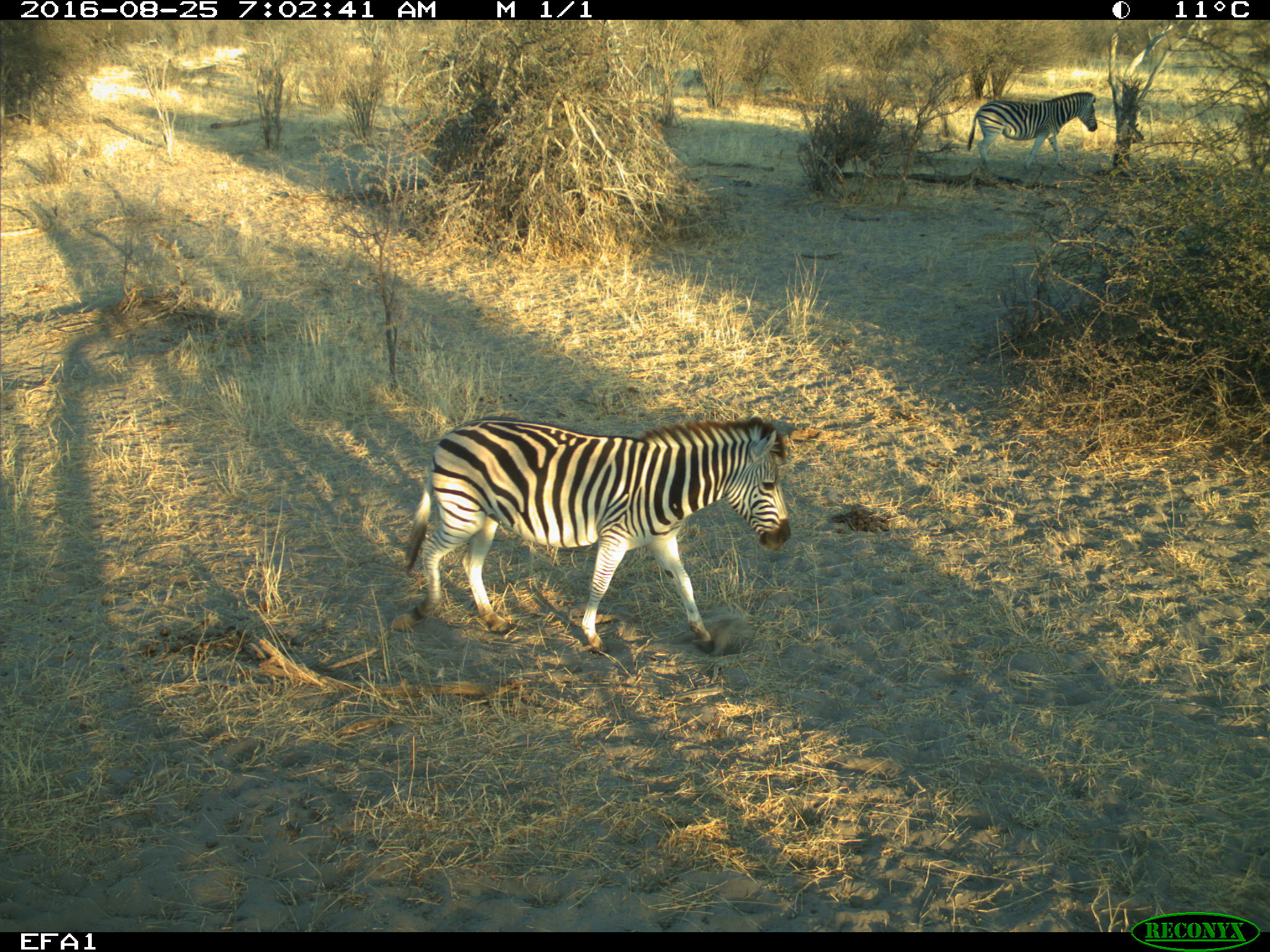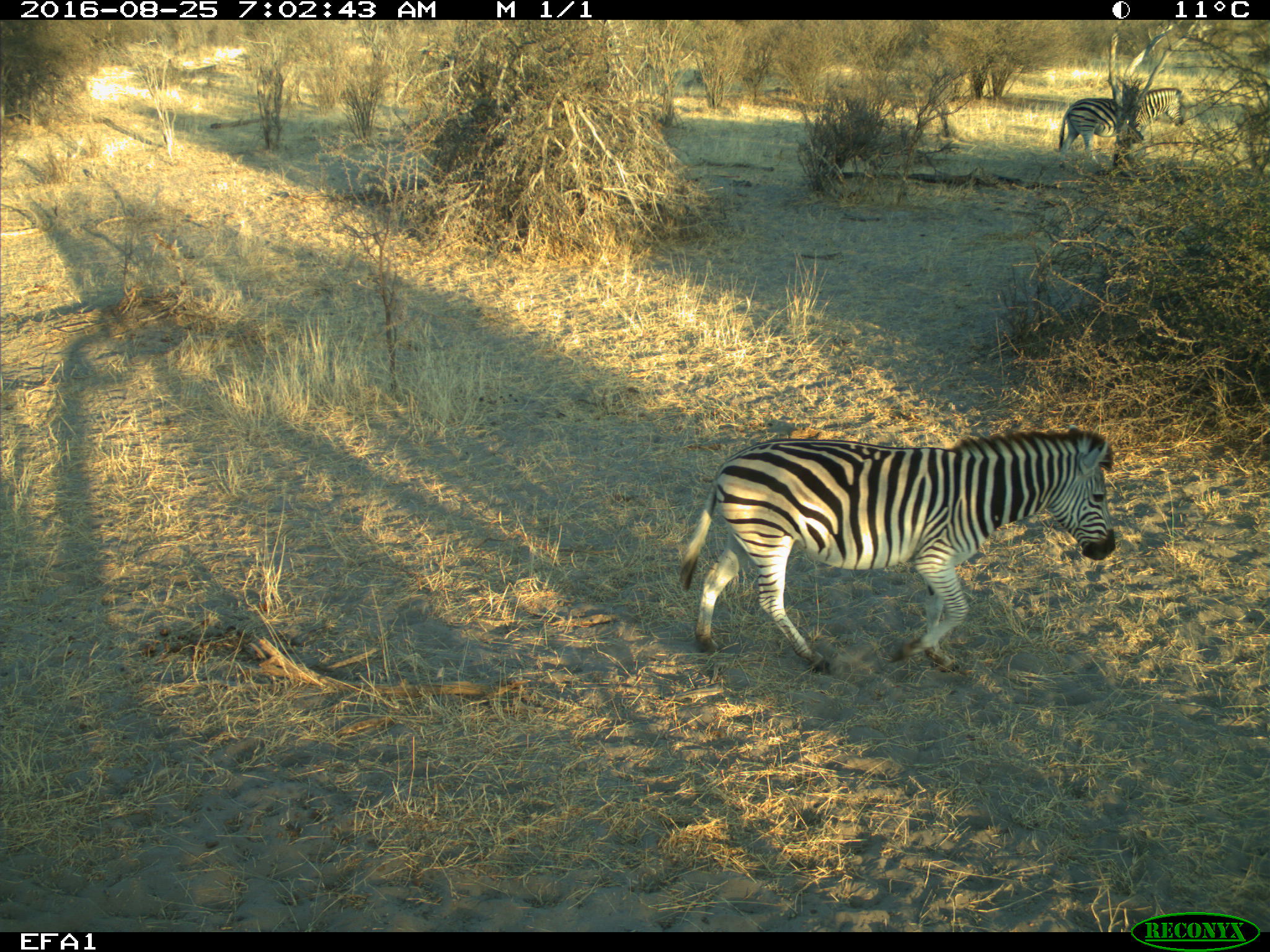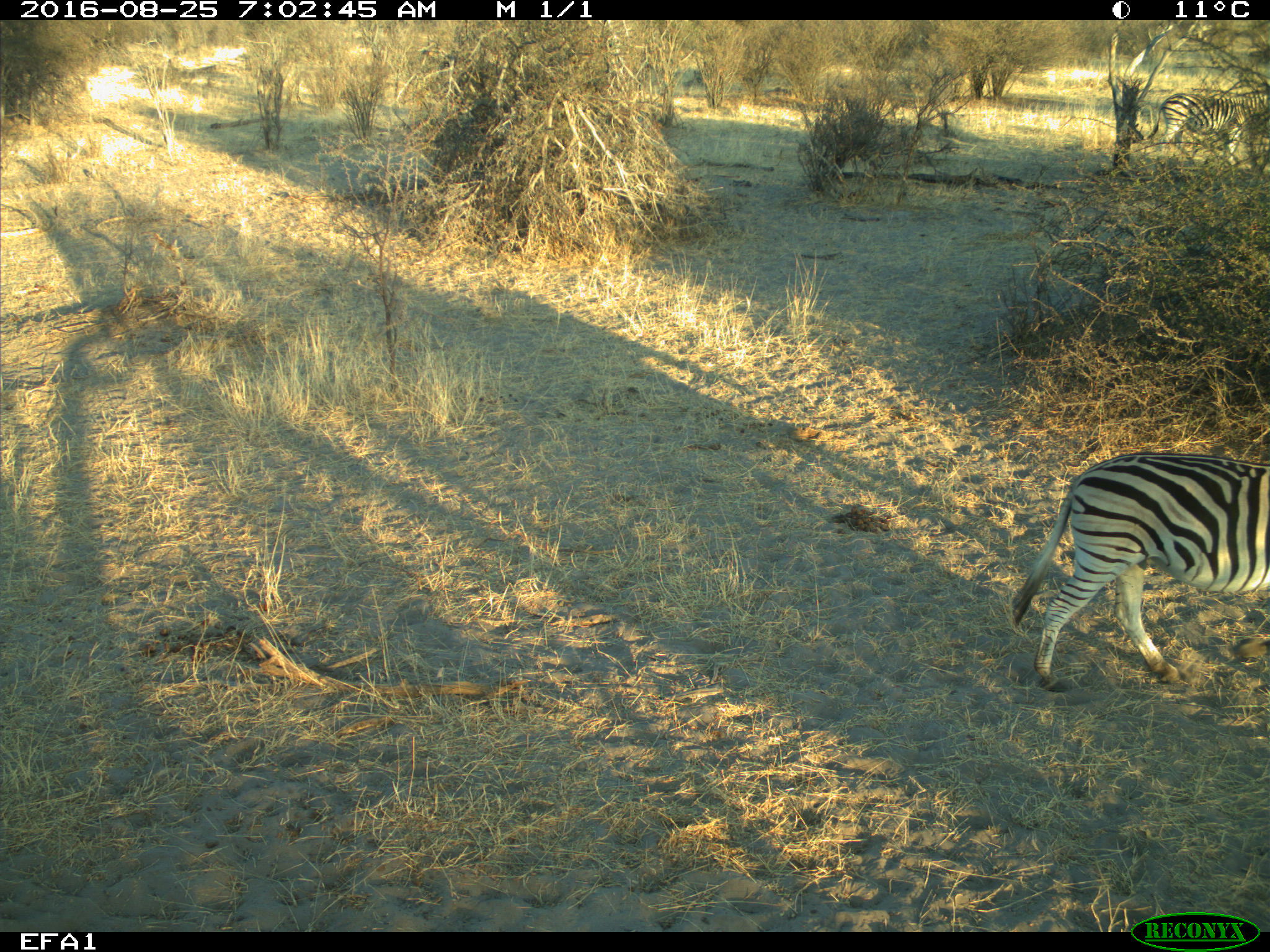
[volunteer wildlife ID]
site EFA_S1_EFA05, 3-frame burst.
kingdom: Animalia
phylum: Chordata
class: Mammalia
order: Perissodactyla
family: Equidae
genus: Equus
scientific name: Equus quagga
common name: plains zebra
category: zebraplains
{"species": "zebraplains (plains zebra) (Equus quagga)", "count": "2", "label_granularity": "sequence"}